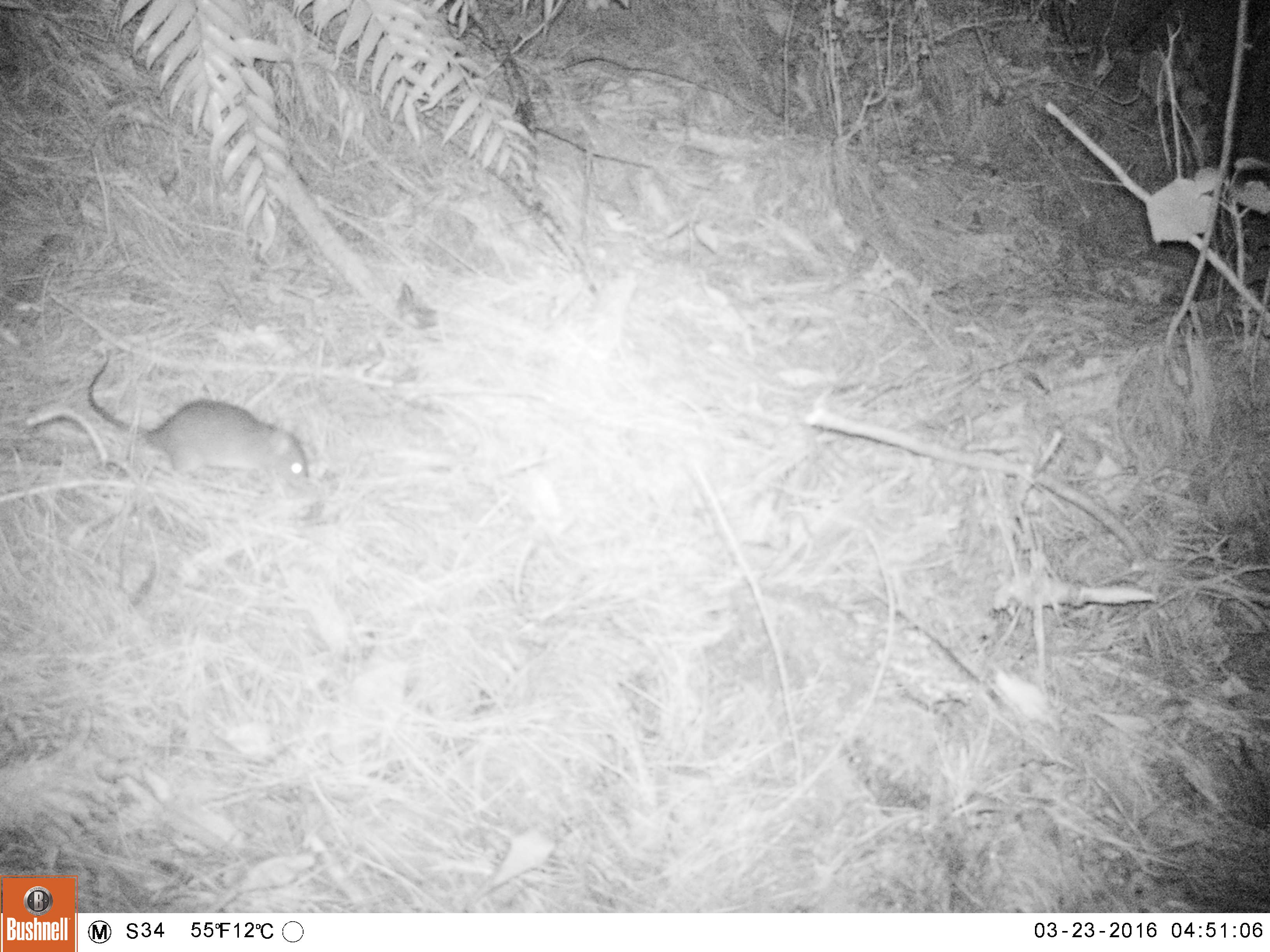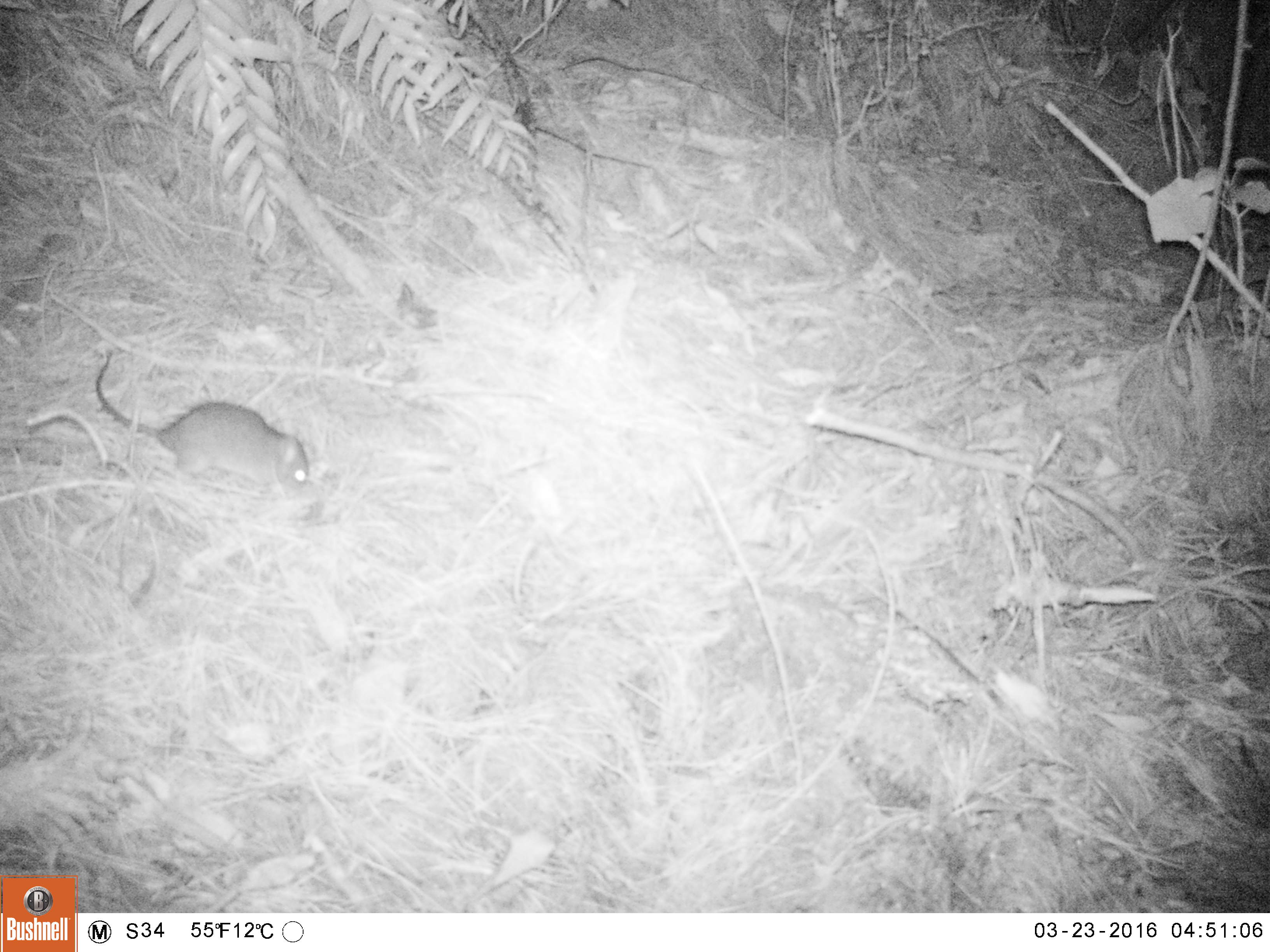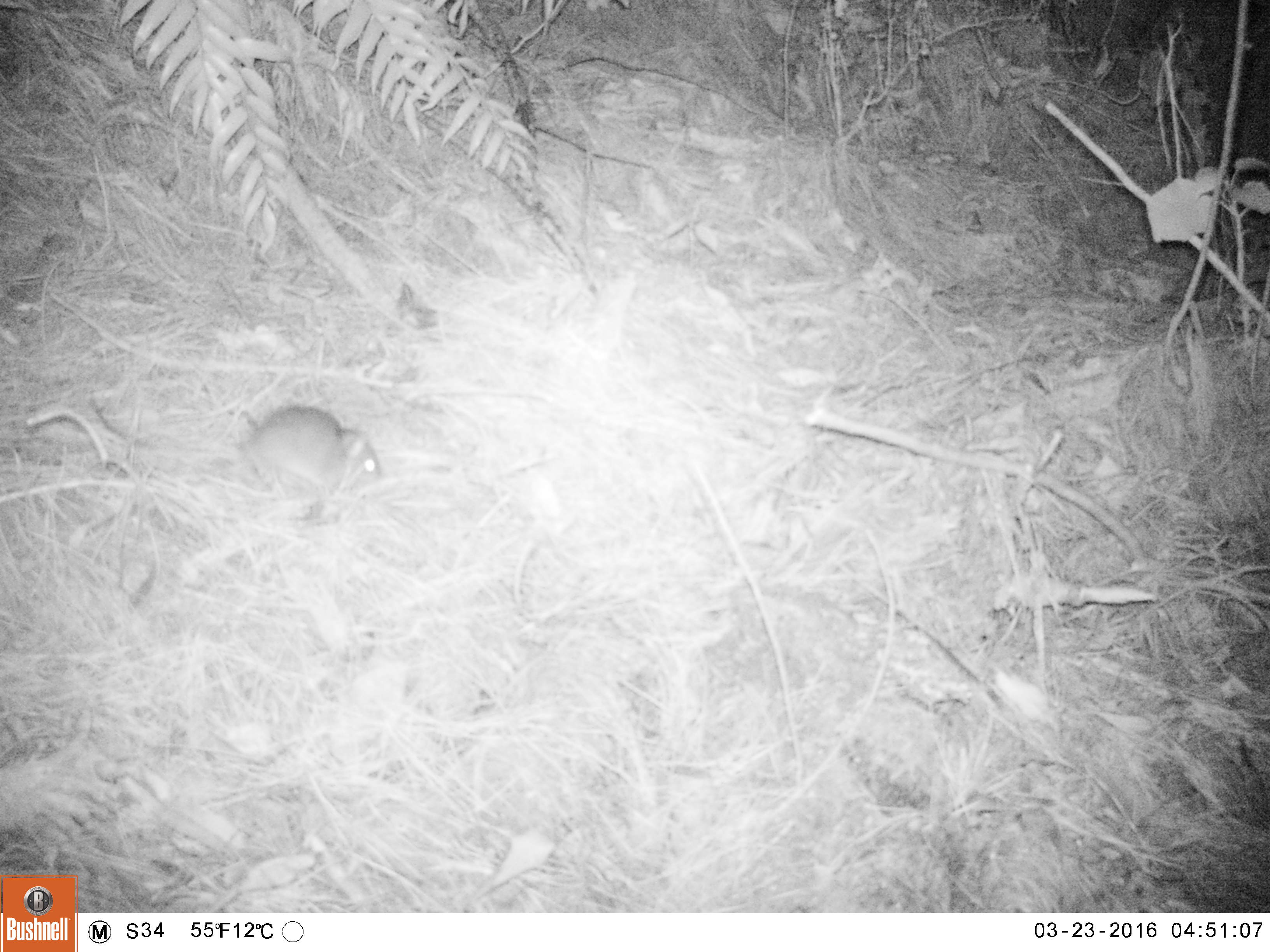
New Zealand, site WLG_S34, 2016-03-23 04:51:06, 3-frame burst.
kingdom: Animalia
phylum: Chordata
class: Mammalia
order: Rodentia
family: Muridae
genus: Rattus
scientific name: Rattus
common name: rat